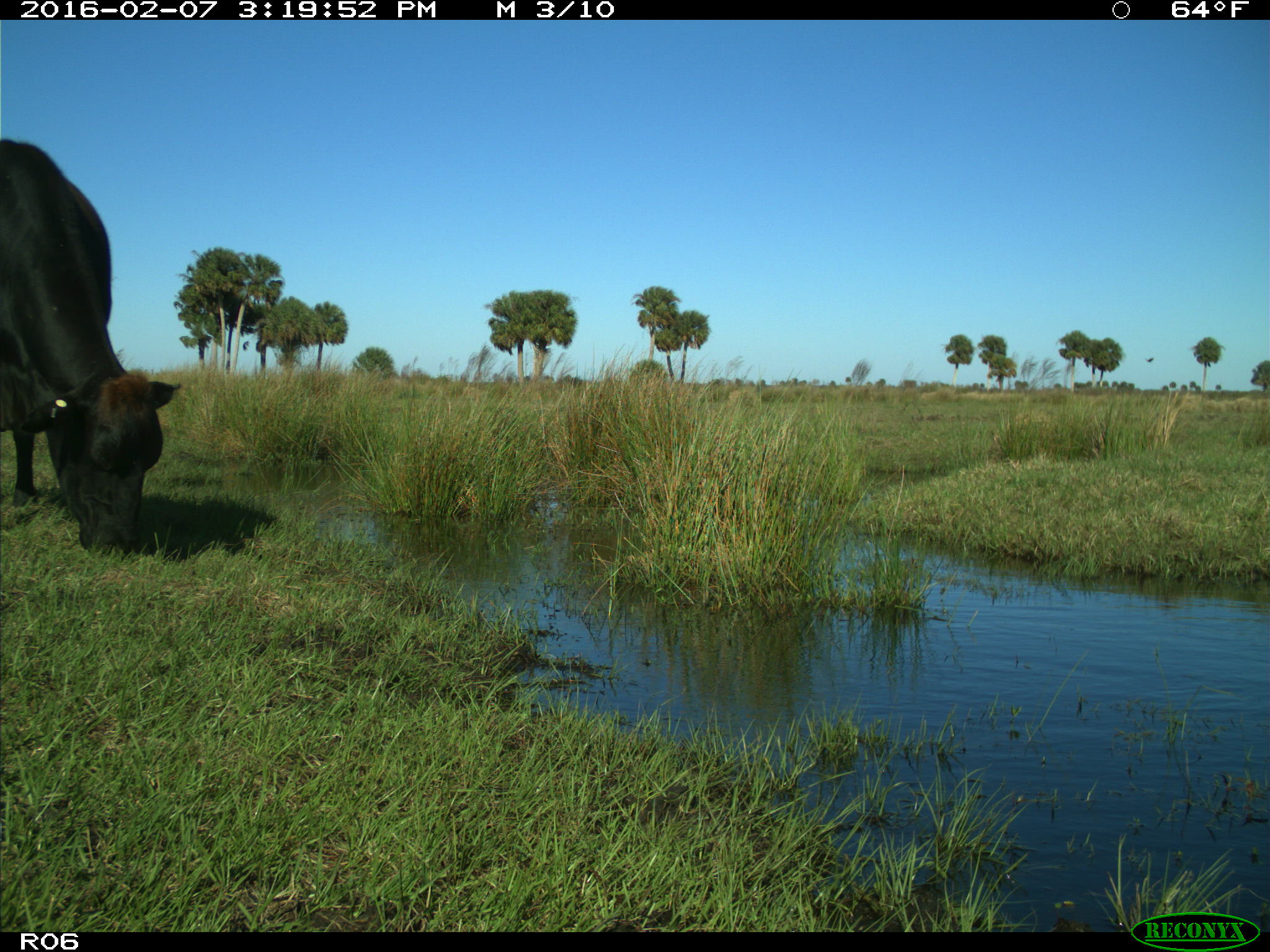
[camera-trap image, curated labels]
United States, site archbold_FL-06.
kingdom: Animalia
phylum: Chordata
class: Mammalia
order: Artiodactyla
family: Bovidae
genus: Bos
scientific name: Bos taurus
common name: domestic cow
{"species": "Bos taurus (domestic cow)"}